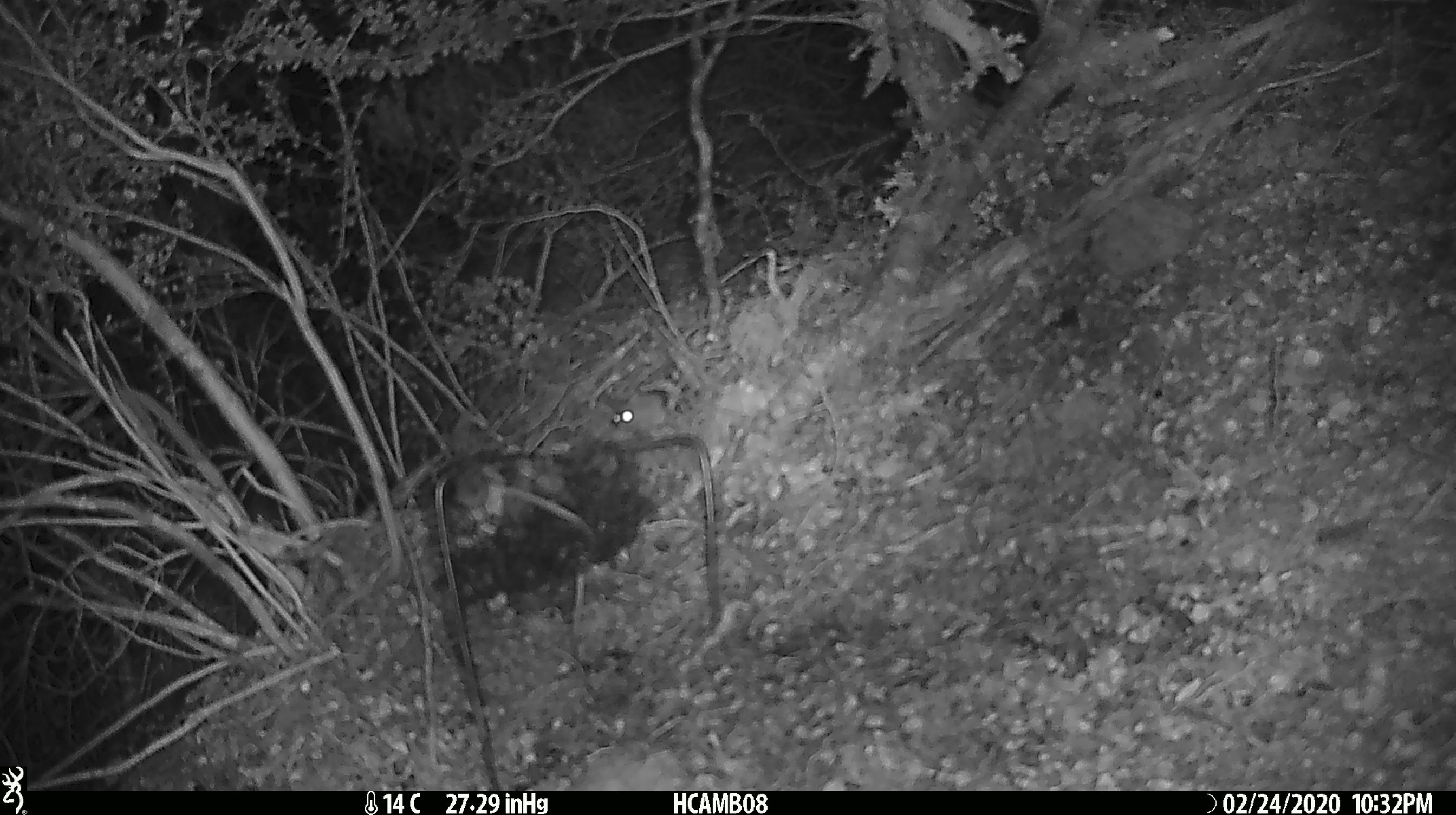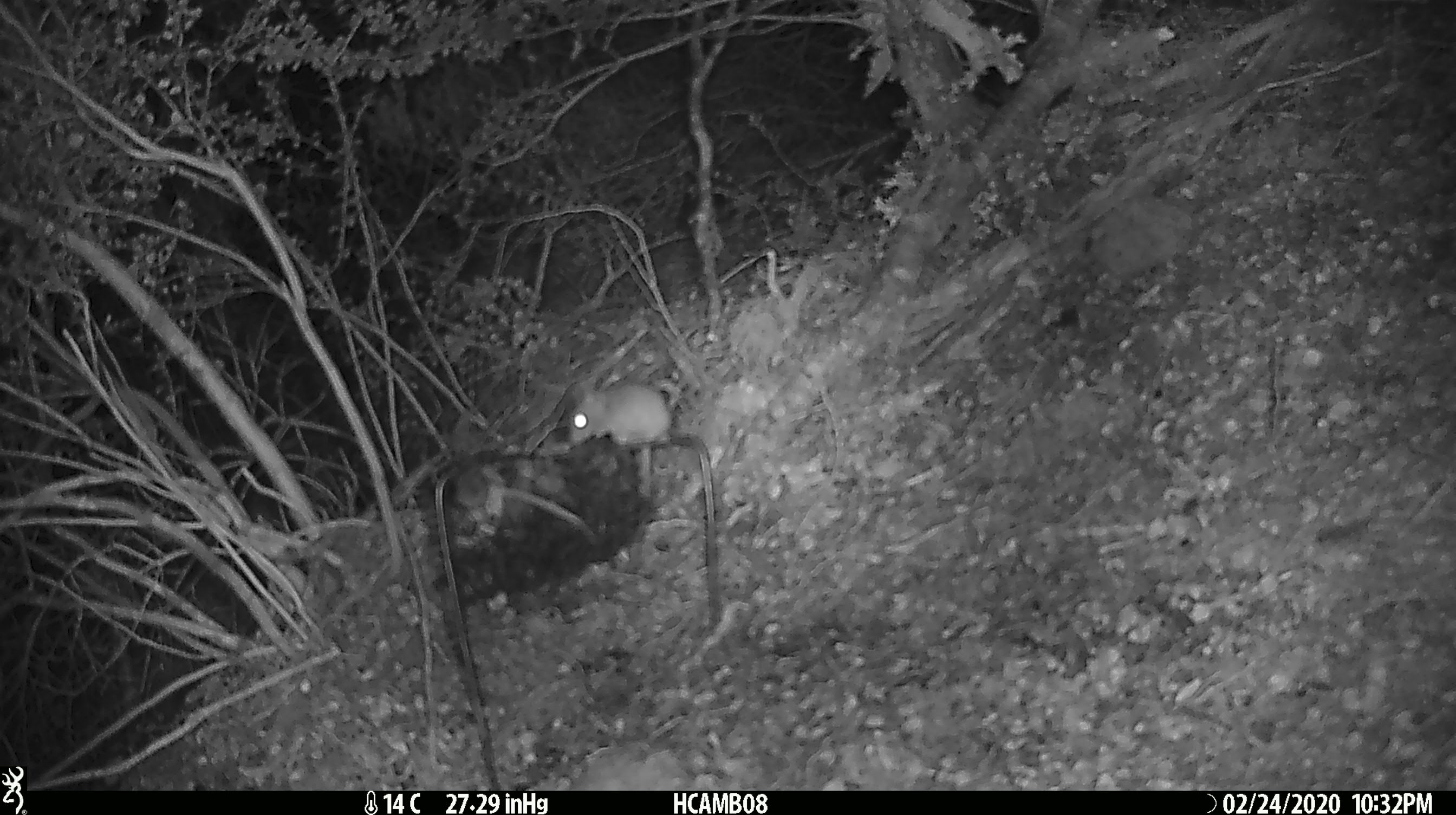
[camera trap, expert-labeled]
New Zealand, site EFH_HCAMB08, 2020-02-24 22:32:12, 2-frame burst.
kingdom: Animalia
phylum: Chordata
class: Mammalia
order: Rodentia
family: Muridae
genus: Mus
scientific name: Mus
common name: mouse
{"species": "mouse (Mus)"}